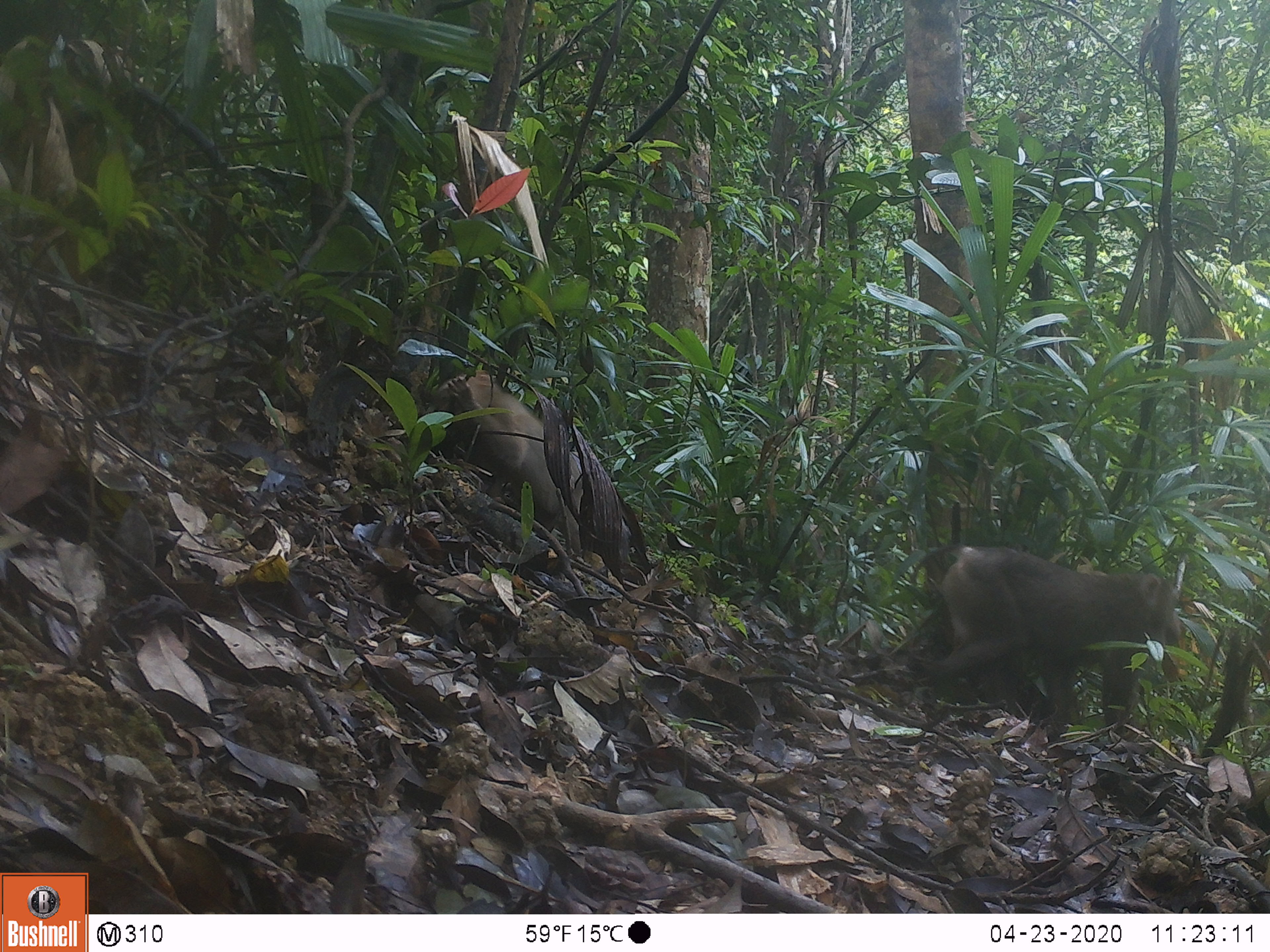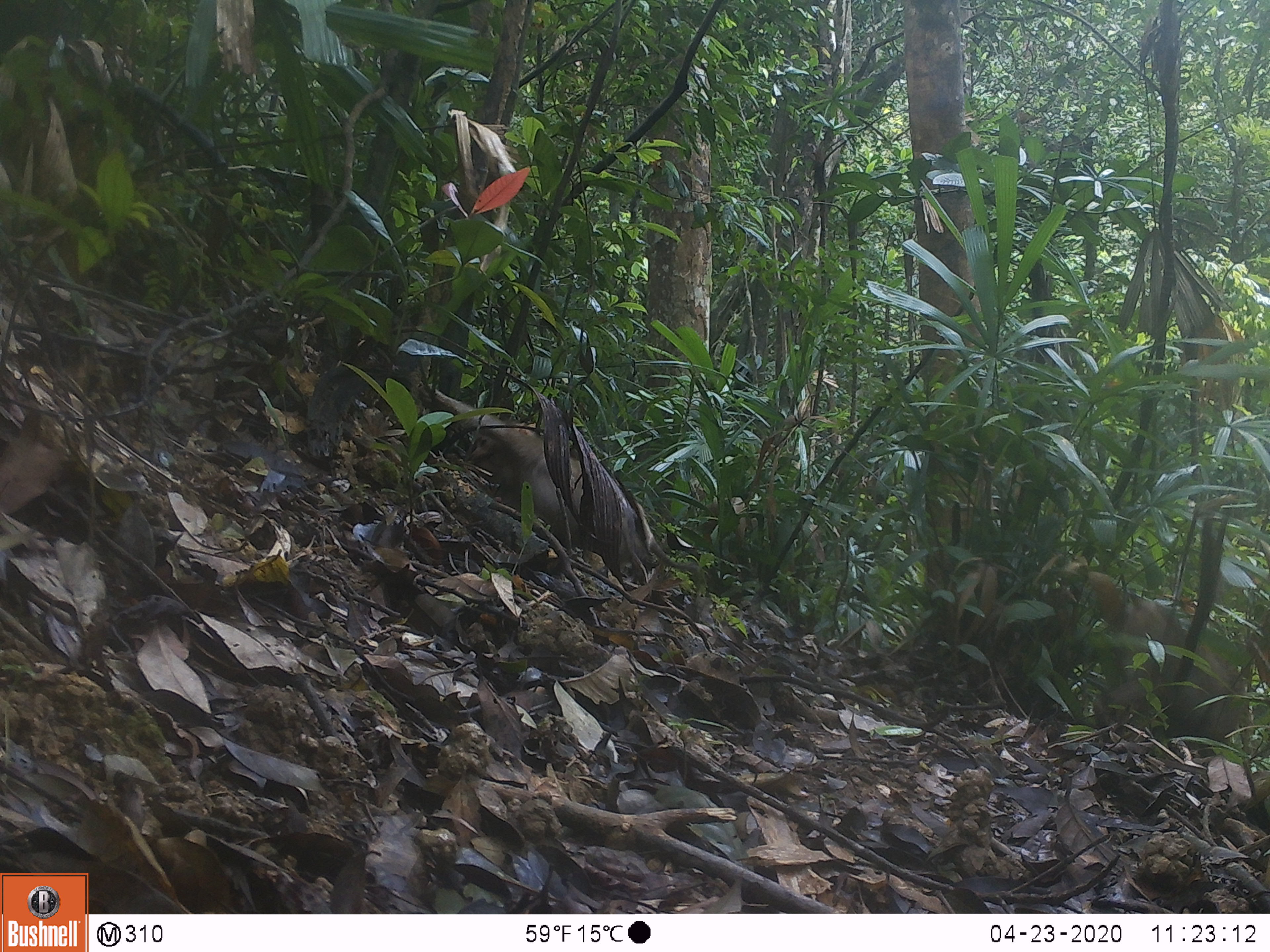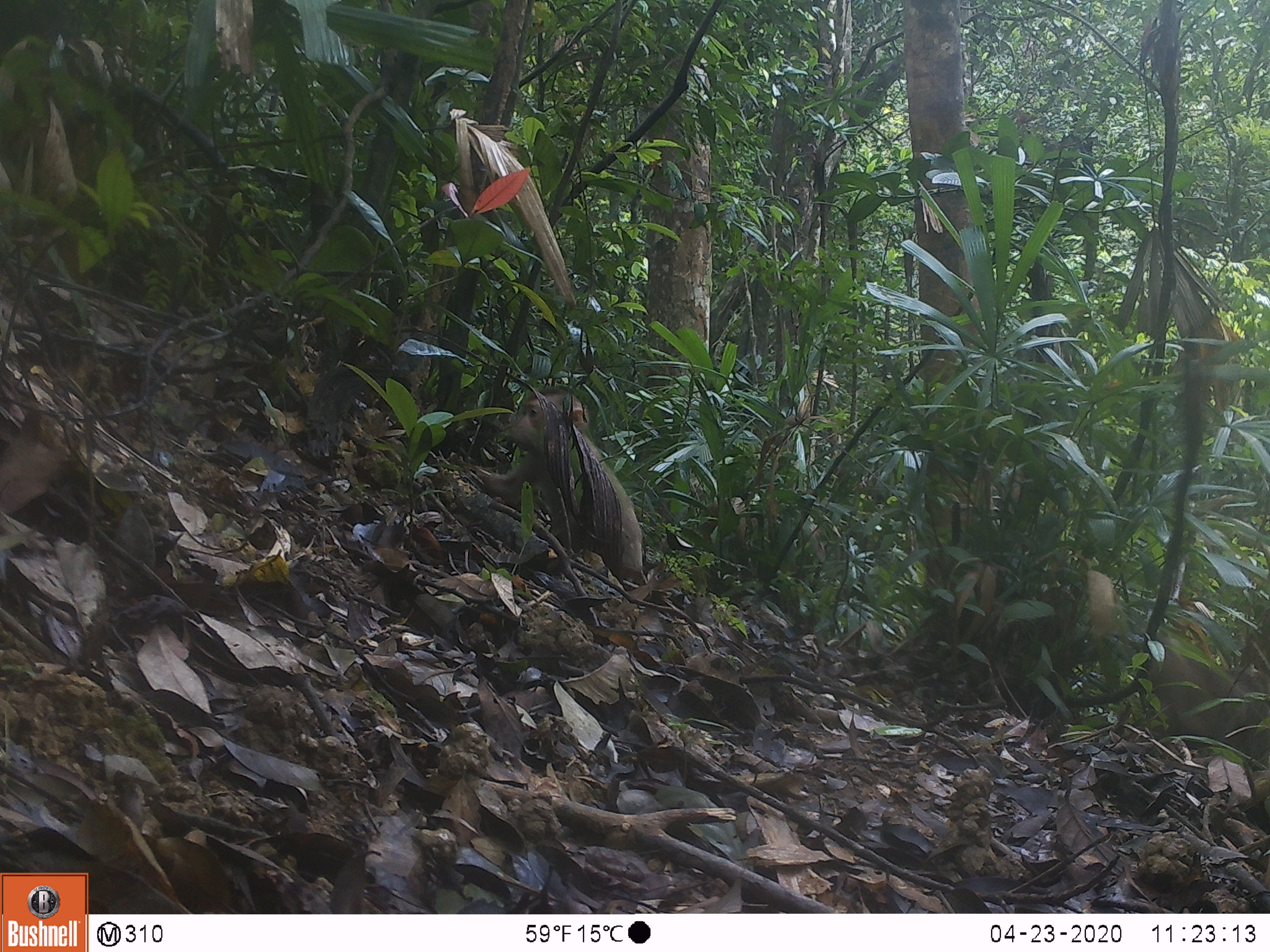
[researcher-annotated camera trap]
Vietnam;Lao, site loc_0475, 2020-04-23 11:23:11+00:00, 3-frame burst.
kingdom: Animalia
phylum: Chordata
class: Mammalia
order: Primates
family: Cercopithecidae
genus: Macaca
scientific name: Macaca nemestrina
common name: pig-tailed macaque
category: pig tailed macaque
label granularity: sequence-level